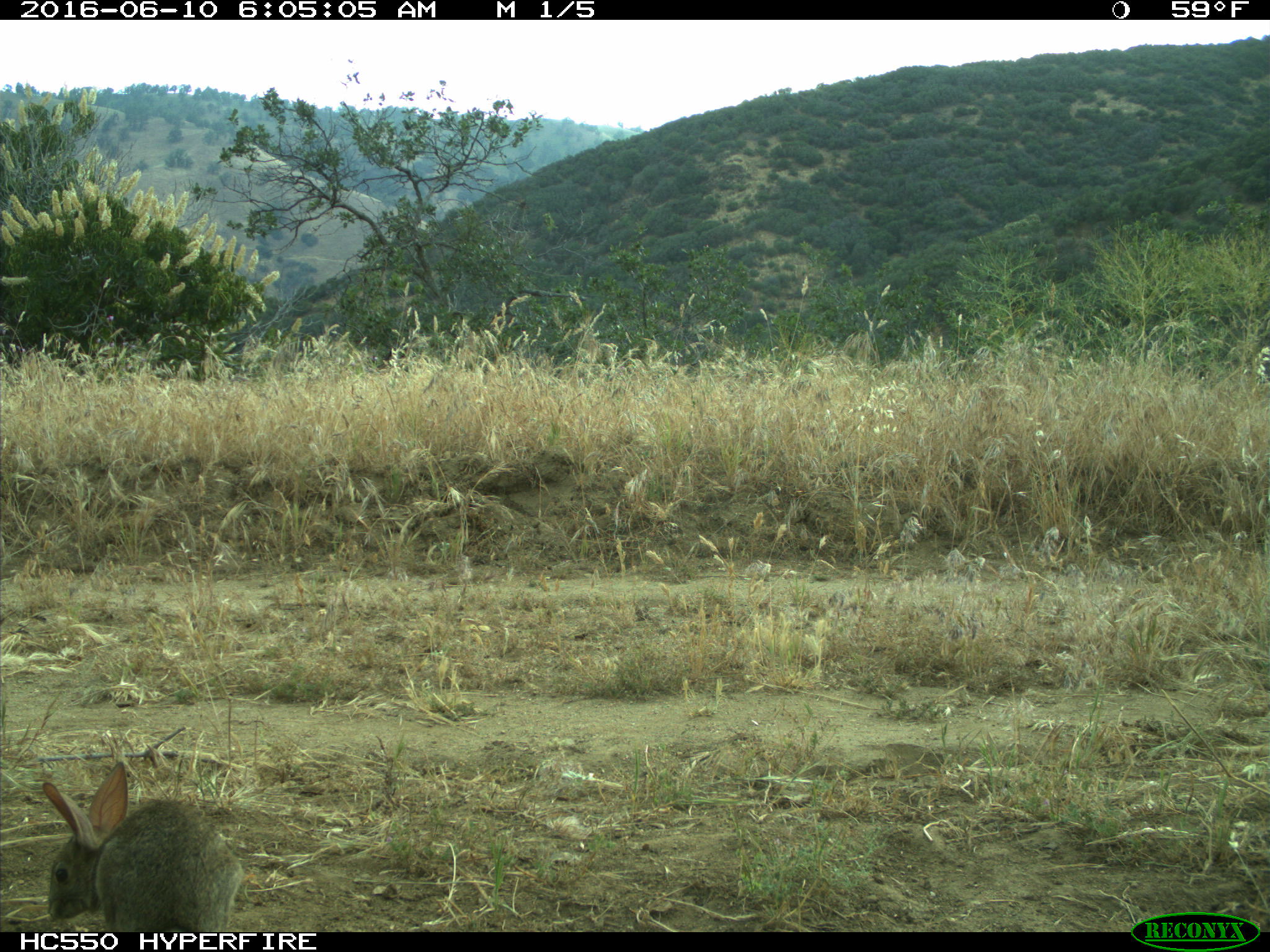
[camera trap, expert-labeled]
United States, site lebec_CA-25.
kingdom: Animalia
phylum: Chordata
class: Mammalia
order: Lagomorpha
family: Leporidae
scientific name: Leporidae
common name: rabbits and hares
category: unidentified rabbit